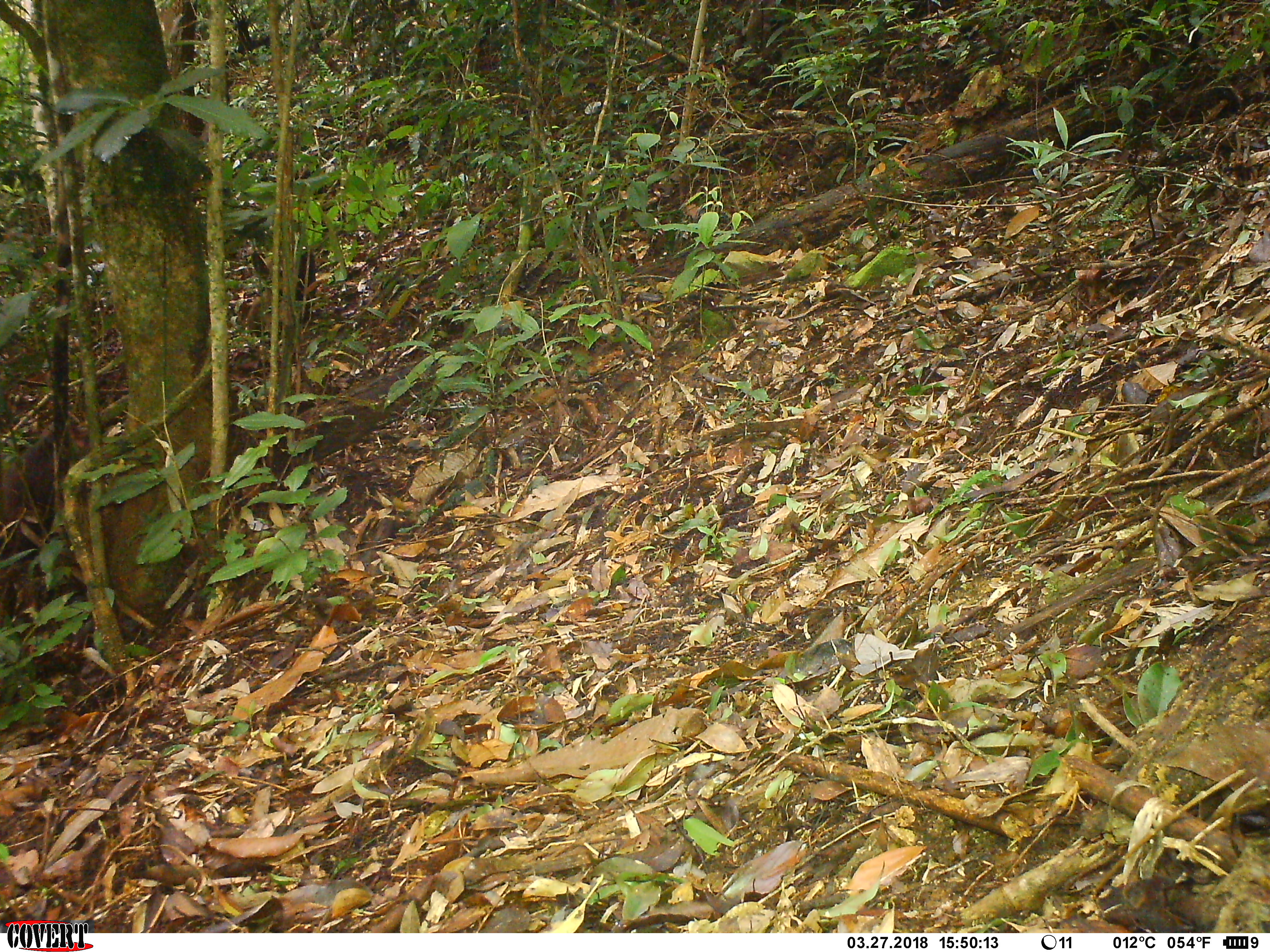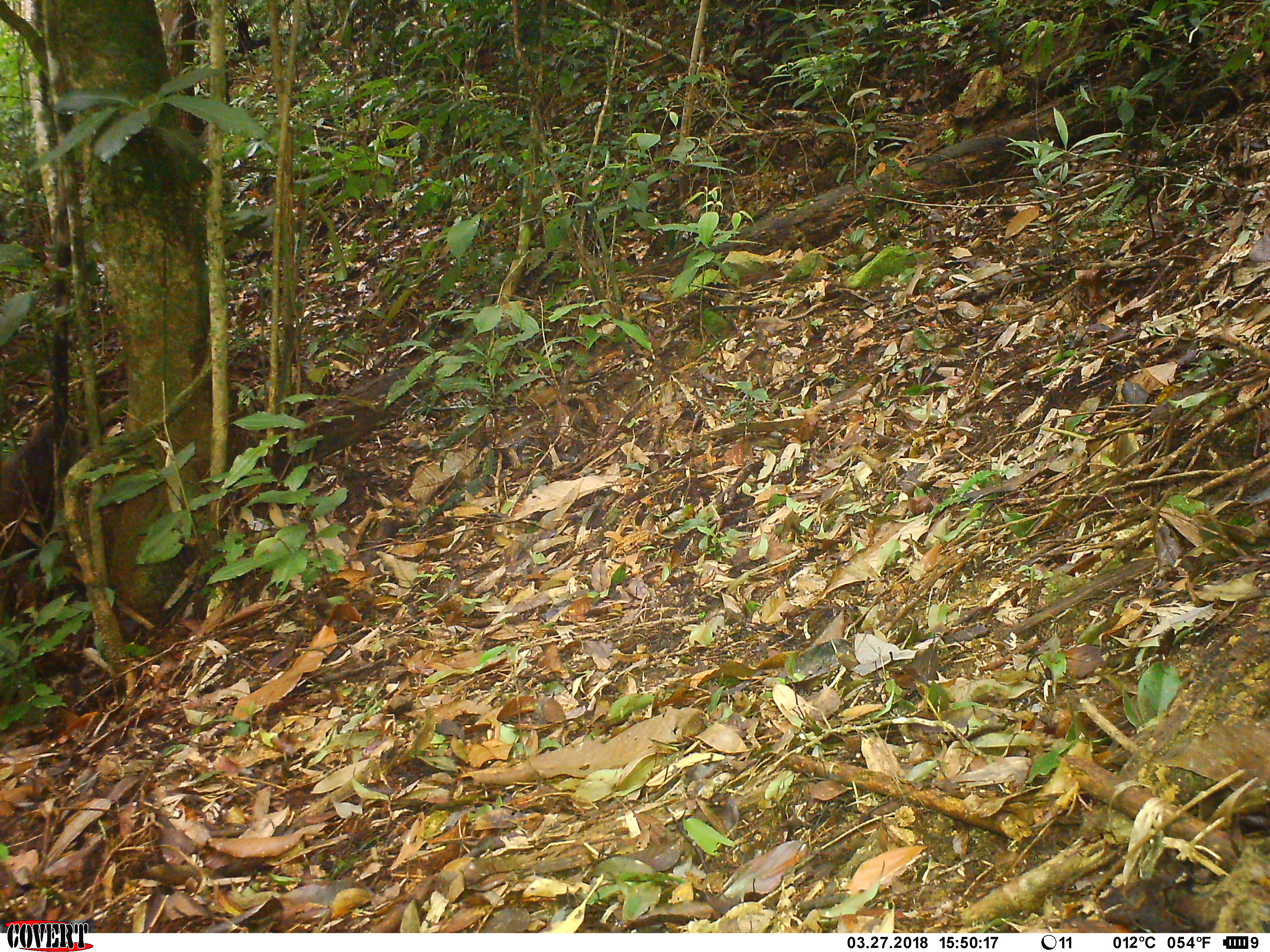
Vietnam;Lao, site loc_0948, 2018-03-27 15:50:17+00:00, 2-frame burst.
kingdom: Animalia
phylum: Chordata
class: Mammalia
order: Primates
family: Cercopithecidae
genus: Macaca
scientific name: Macaca arctoides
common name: stump-tailed macaque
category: stump tailed macaque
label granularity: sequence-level